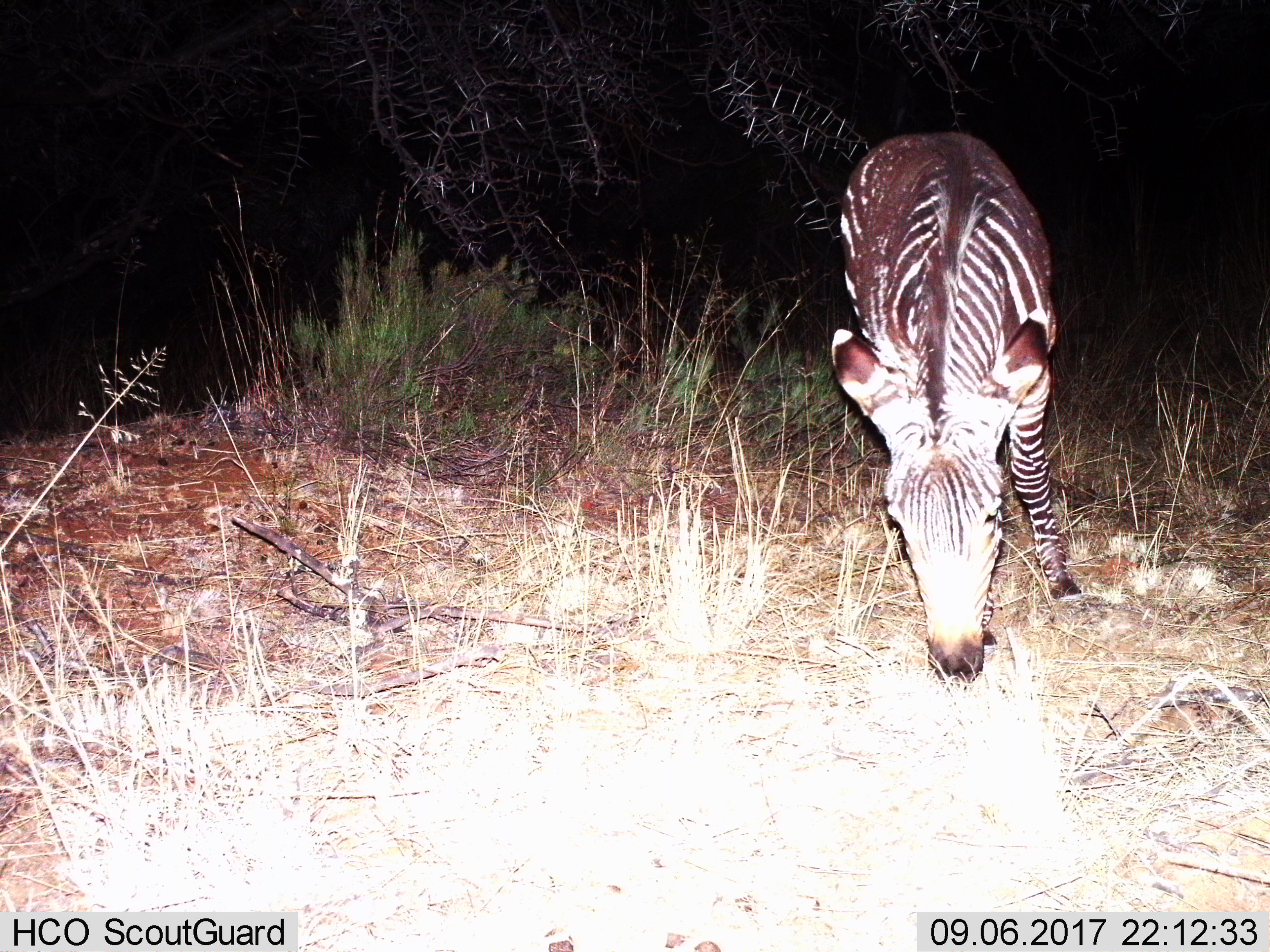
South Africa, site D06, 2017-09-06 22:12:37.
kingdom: Animalia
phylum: Chordata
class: Mammalia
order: Perissodactyla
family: Equidae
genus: Equus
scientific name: Equus zebra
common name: mountain zebra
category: zebramountain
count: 1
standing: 0%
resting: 0%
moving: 0%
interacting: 0%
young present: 0%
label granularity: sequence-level